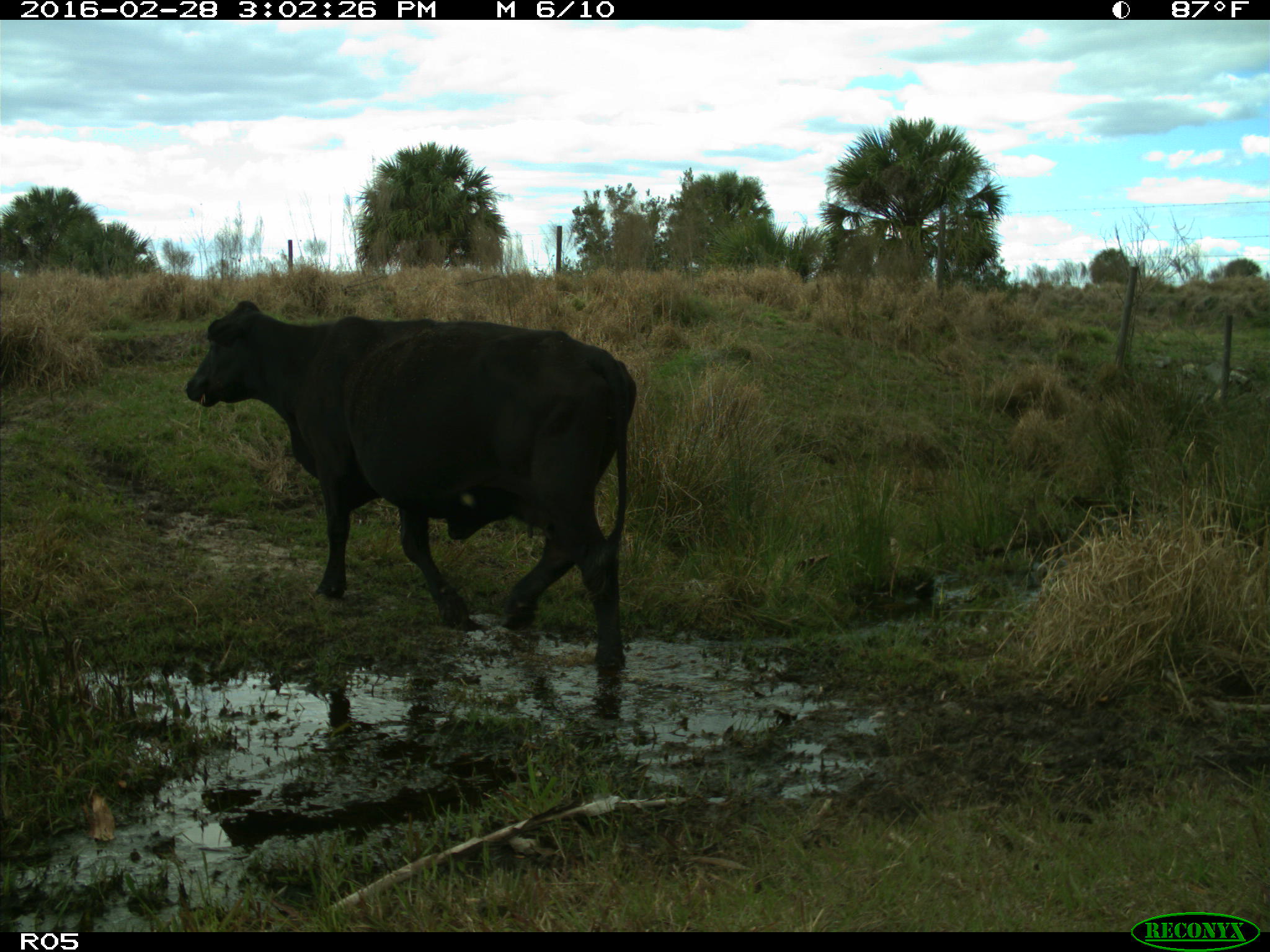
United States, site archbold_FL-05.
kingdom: Animalia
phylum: Chordata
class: Mammalia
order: Artiodactyla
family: Bovidae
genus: Bos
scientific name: Bos taurus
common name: domestic cow